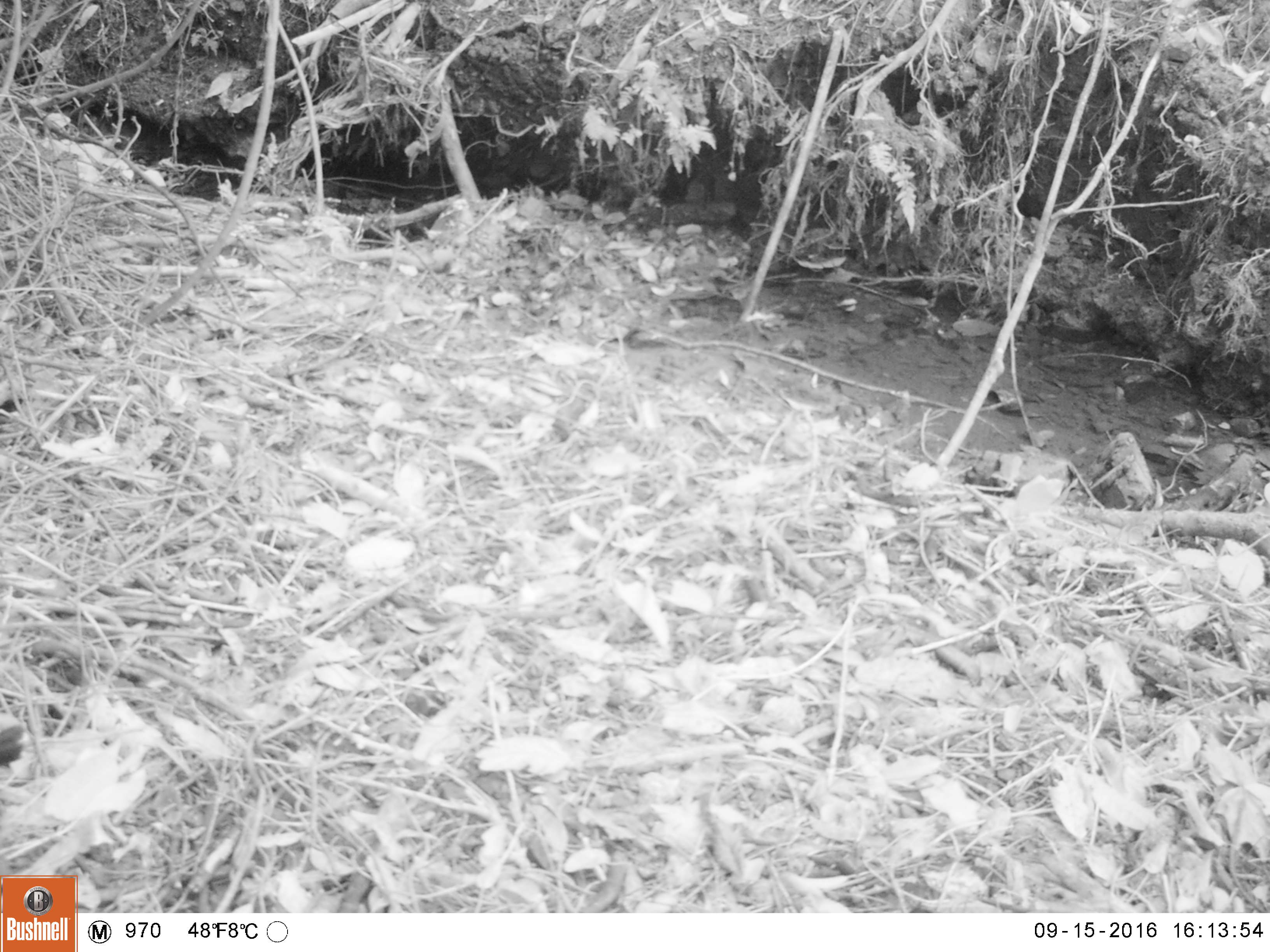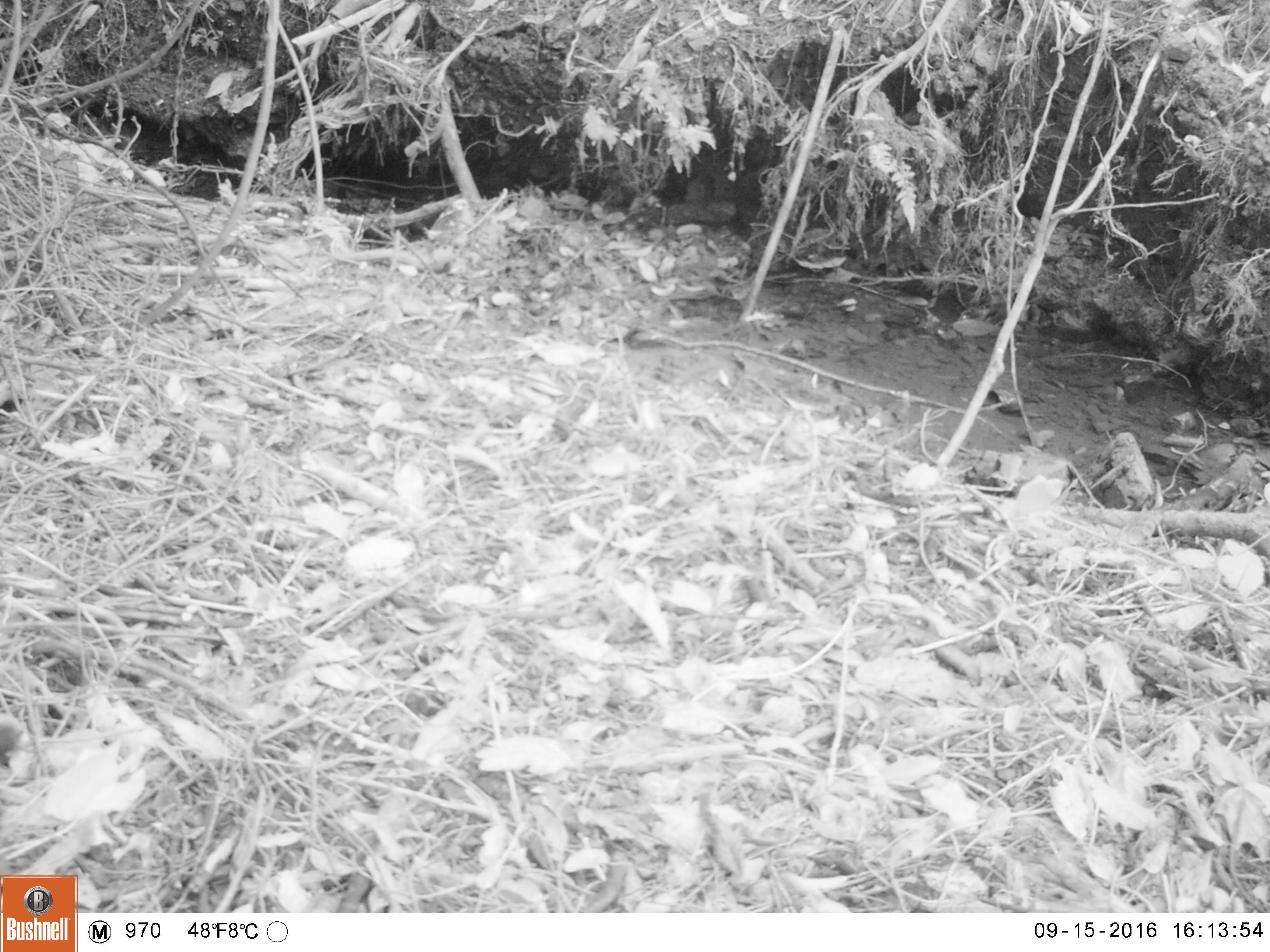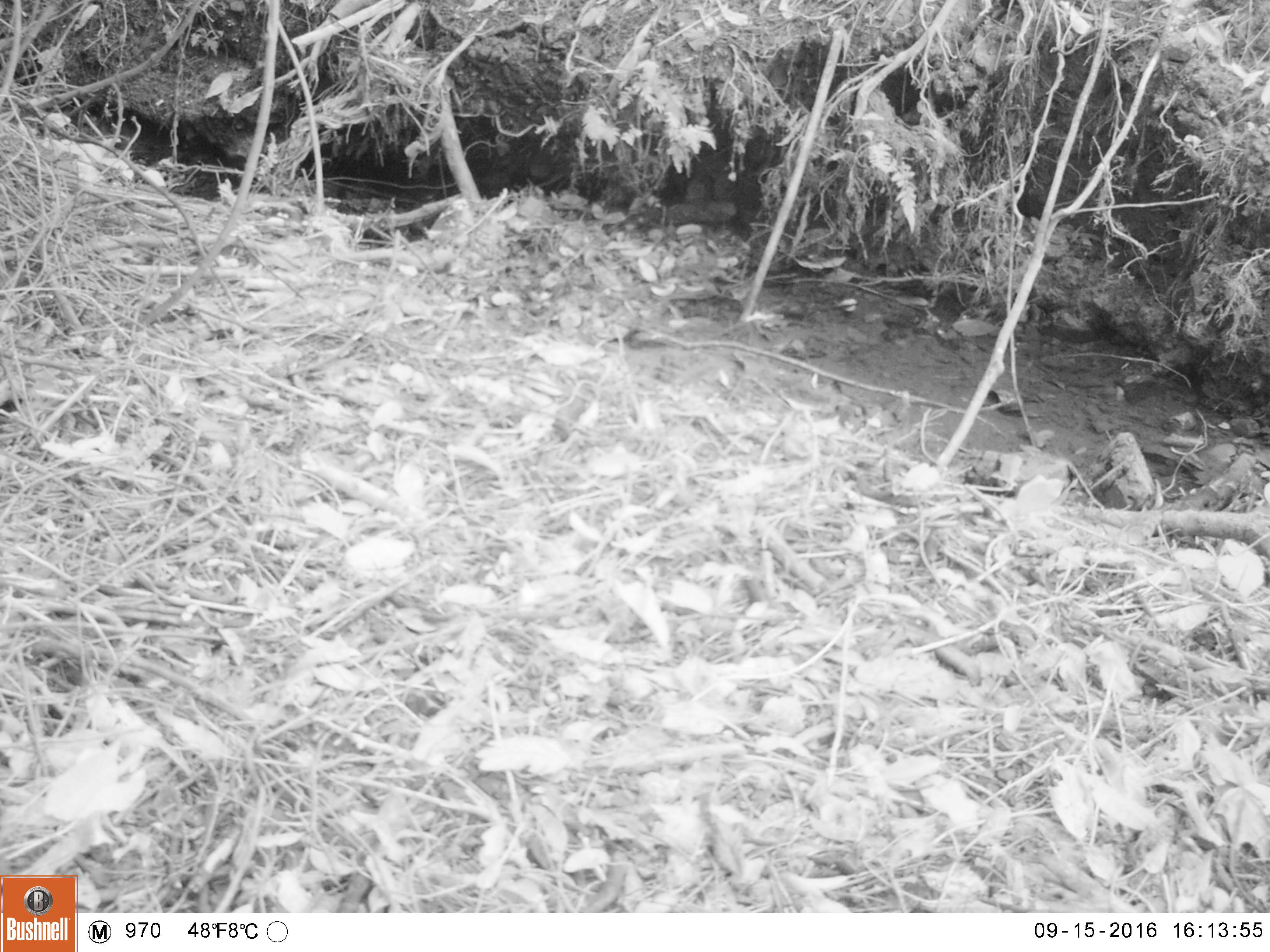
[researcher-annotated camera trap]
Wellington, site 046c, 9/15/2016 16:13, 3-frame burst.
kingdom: Animalia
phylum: Chordata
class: Aves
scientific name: Aves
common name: bird